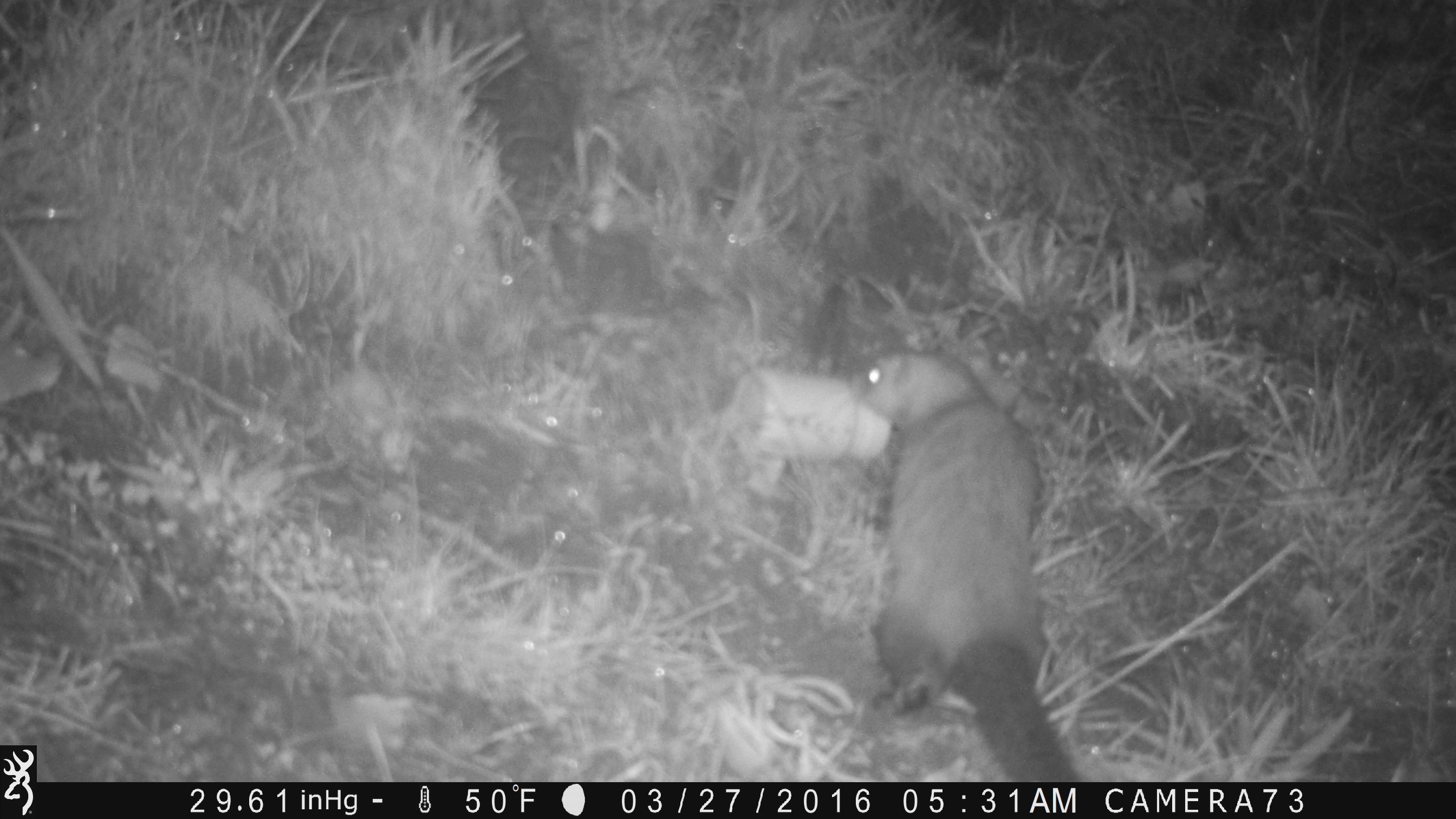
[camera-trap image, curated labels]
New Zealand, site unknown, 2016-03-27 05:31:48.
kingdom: Animalia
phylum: Chordata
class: Mammalia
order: Carnivora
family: Mustelidae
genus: Mustela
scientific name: Mustela furo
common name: ferret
Ferret (Mustela furo).